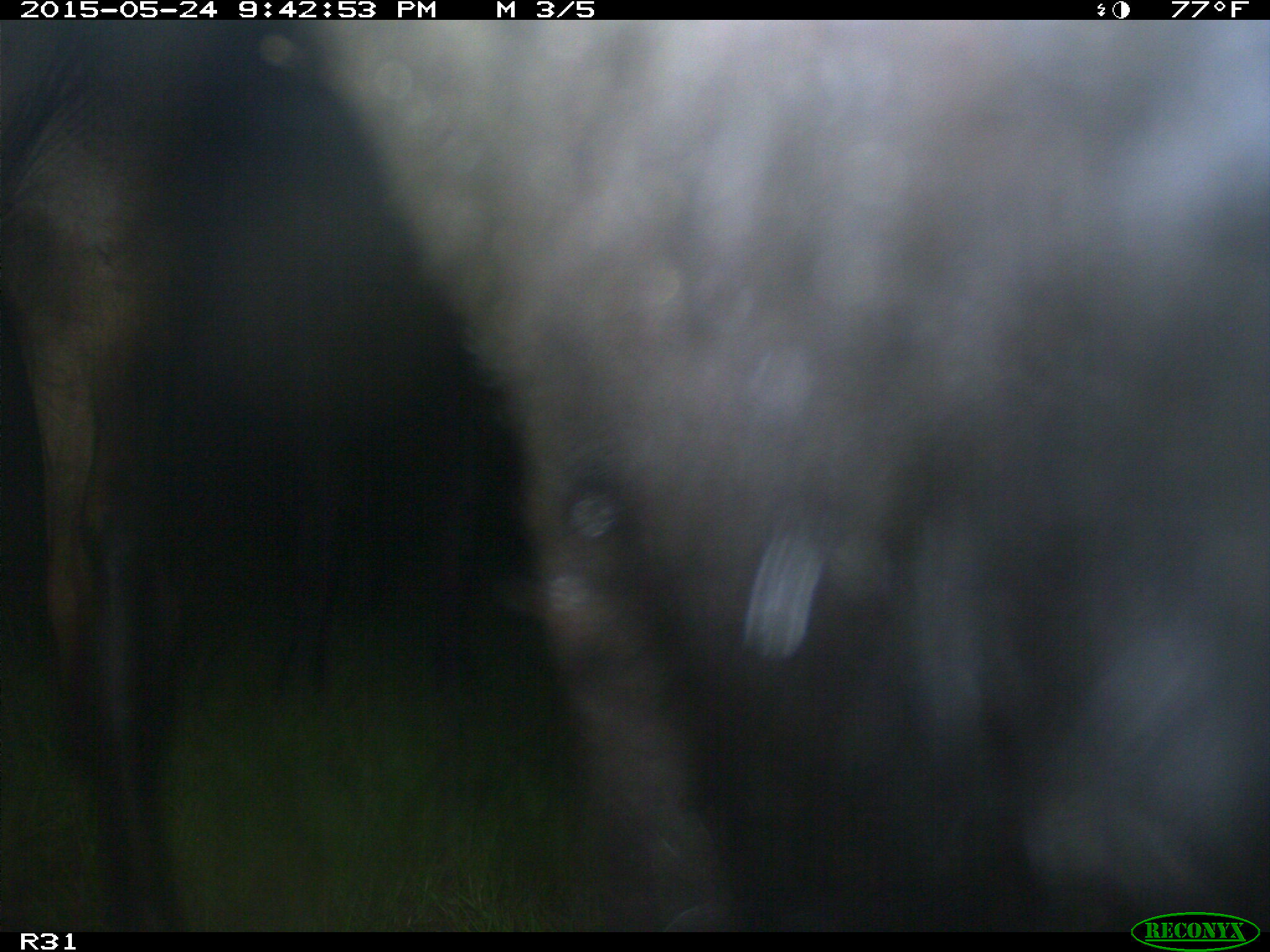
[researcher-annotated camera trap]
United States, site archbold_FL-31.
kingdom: Animalia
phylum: Chordata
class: Mammalia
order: Artiodactyla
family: Bovidae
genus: Bos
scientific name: Bos taurus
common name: domestic cow